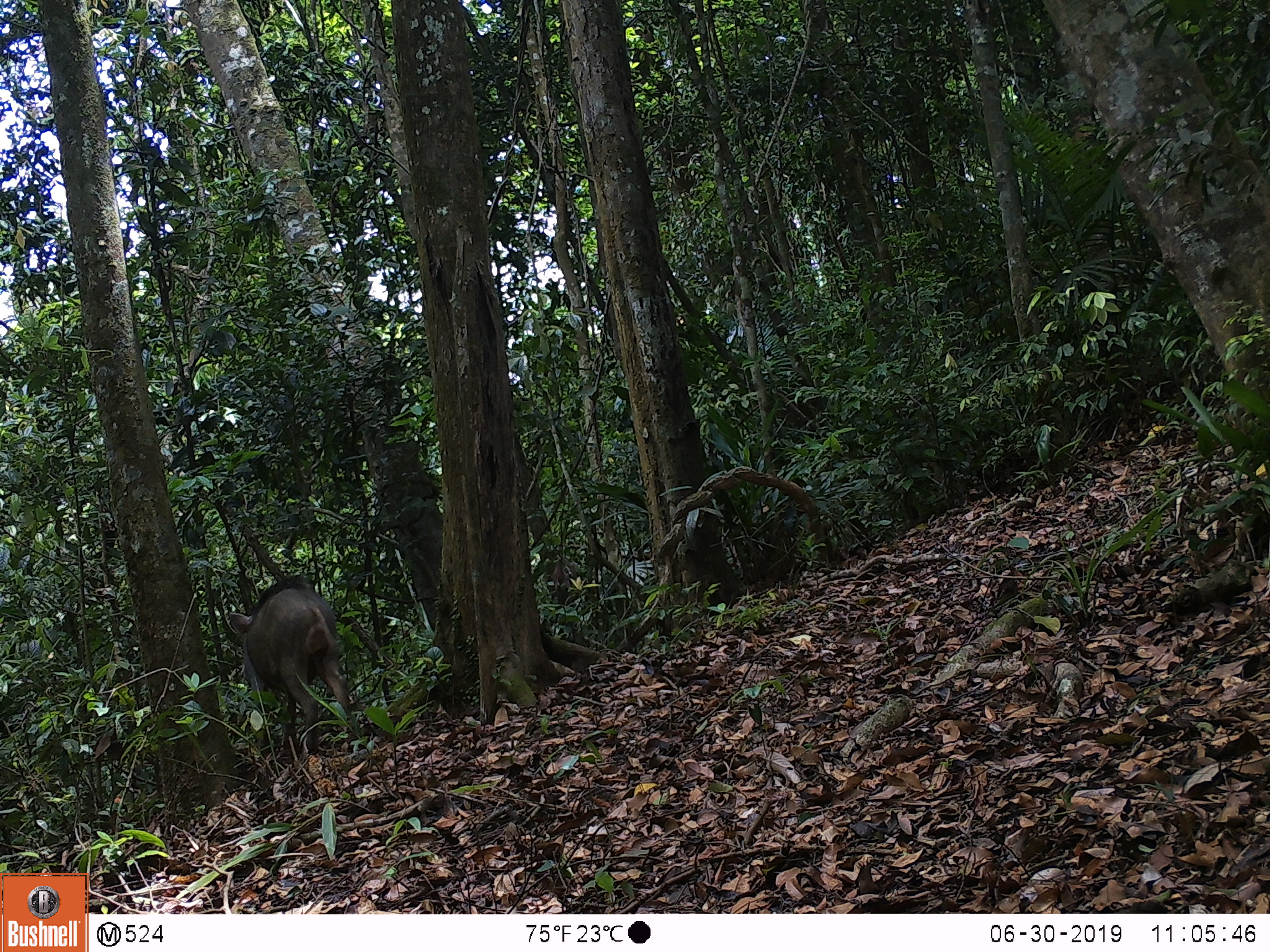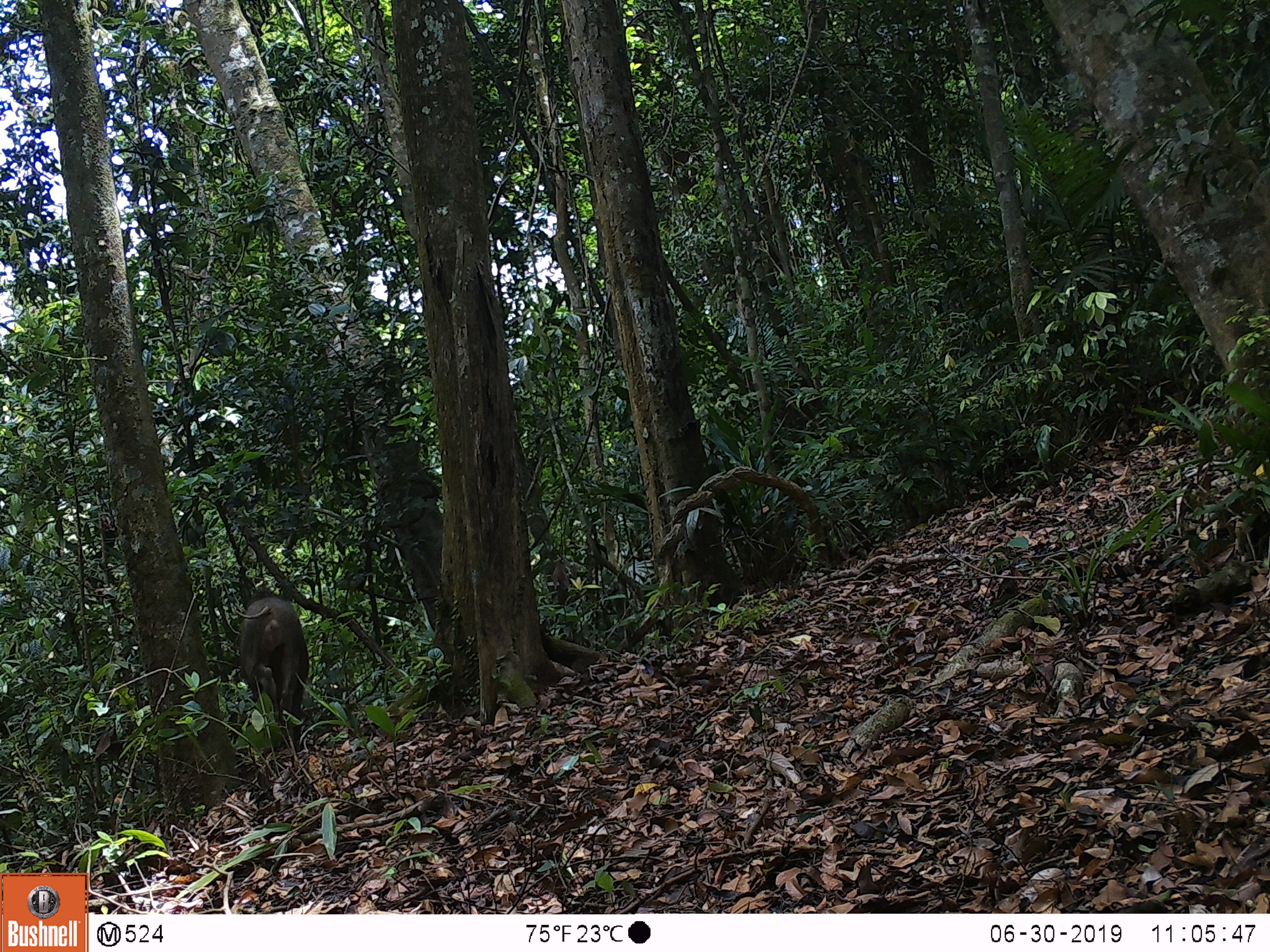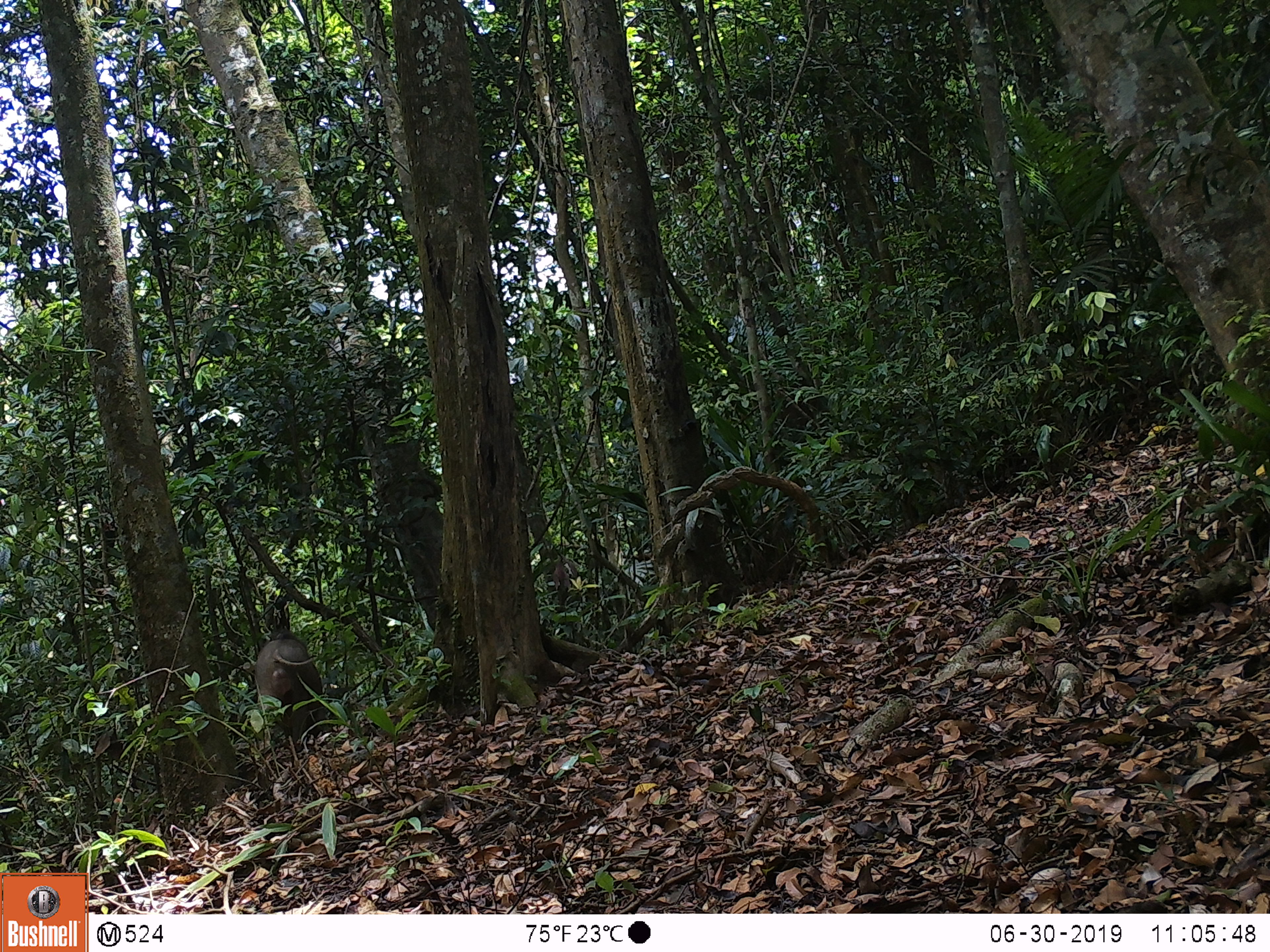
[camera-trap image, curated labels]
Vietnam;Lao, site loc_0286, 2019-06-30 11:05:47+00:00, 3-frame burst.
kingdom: Animalia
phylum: Chordata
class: Mammalia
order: Artiodactyla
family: Suidae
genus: Sus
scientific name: Sus scrofa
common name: eurasian wild pig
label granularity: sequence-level